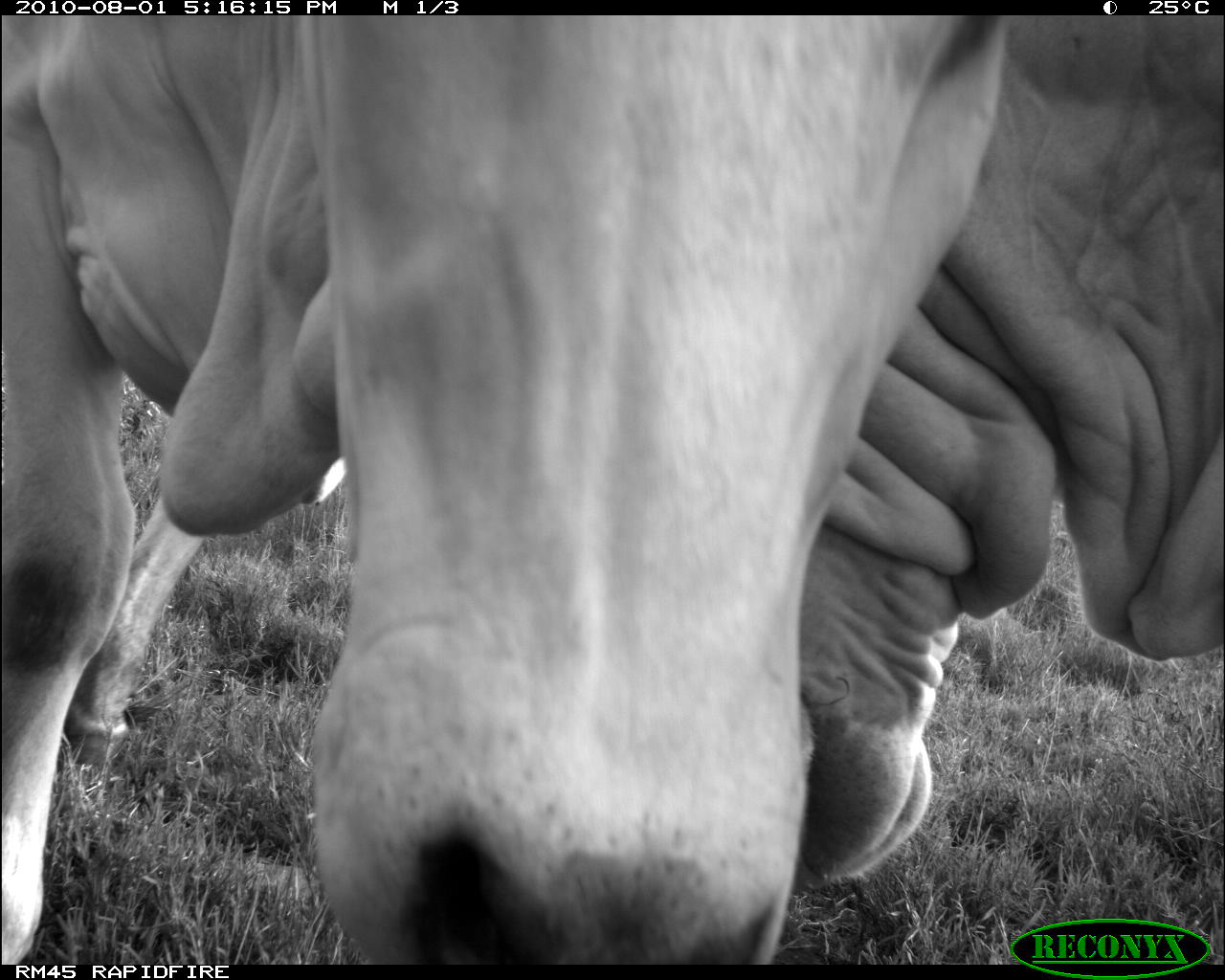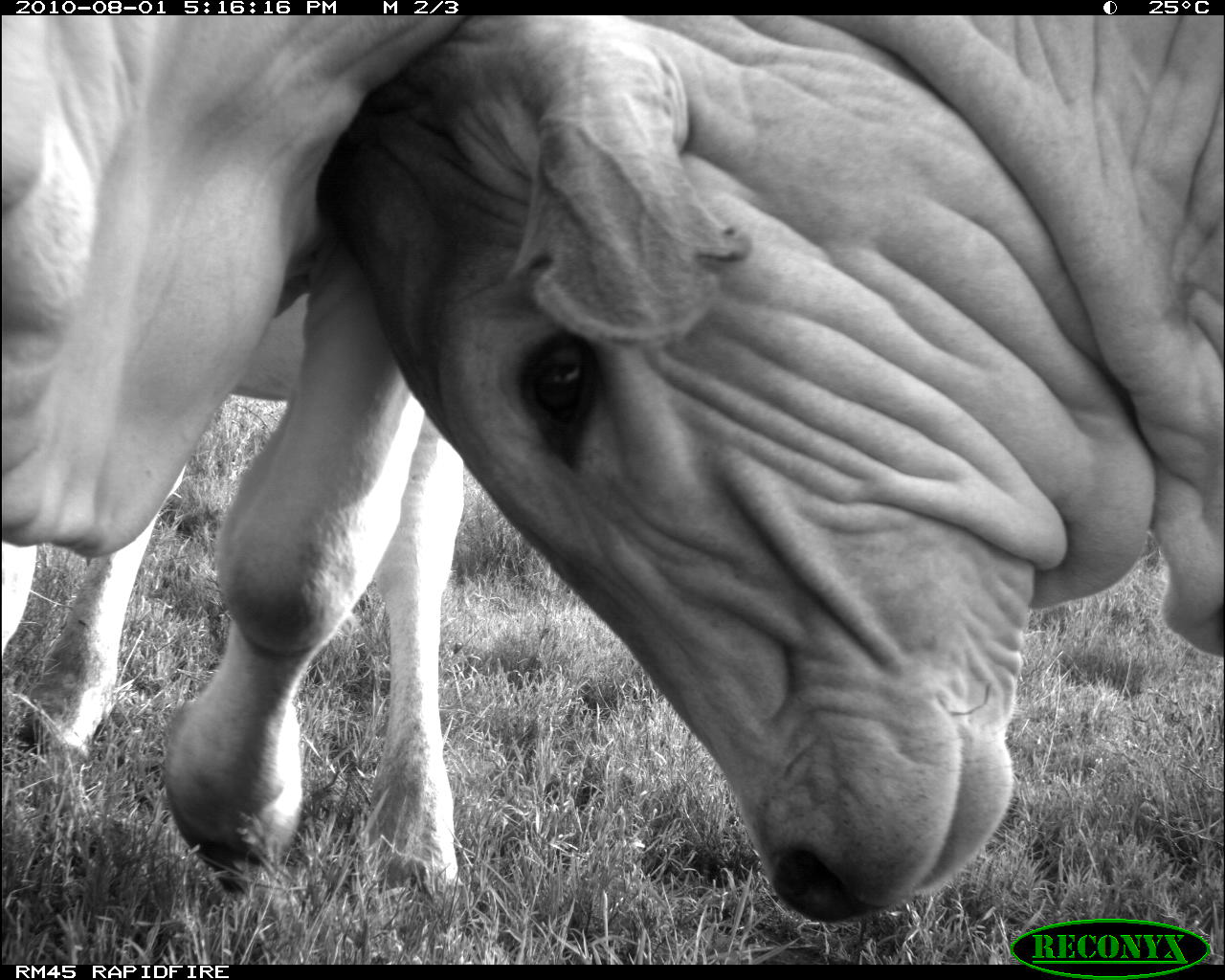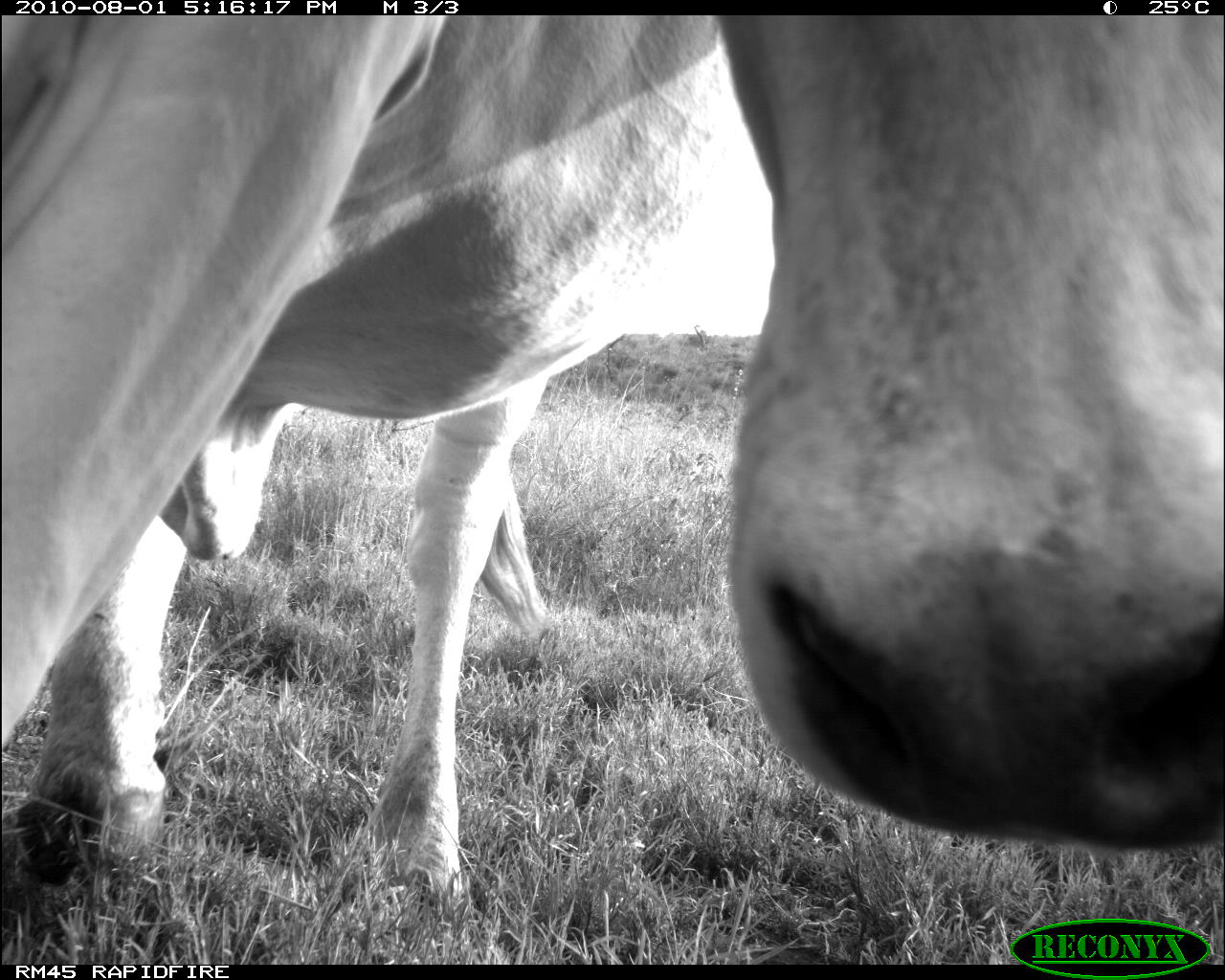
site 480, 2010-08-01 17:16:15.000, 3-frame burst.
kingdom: Animalia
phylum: Chordata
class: Mammalia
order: Artiodactyla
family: Bovidae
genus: Bos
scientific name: Bos taurus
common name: domestic cattle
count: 2